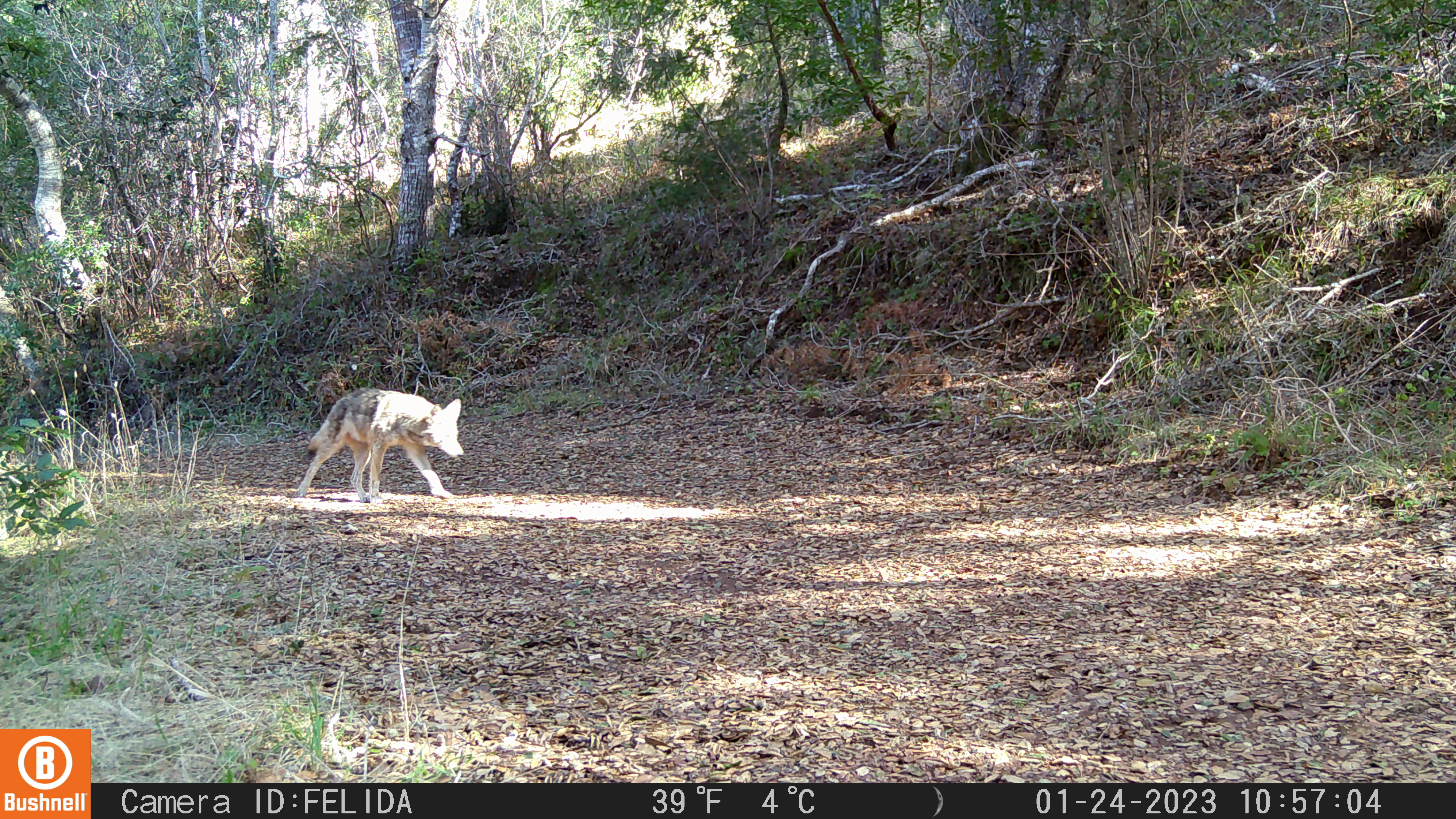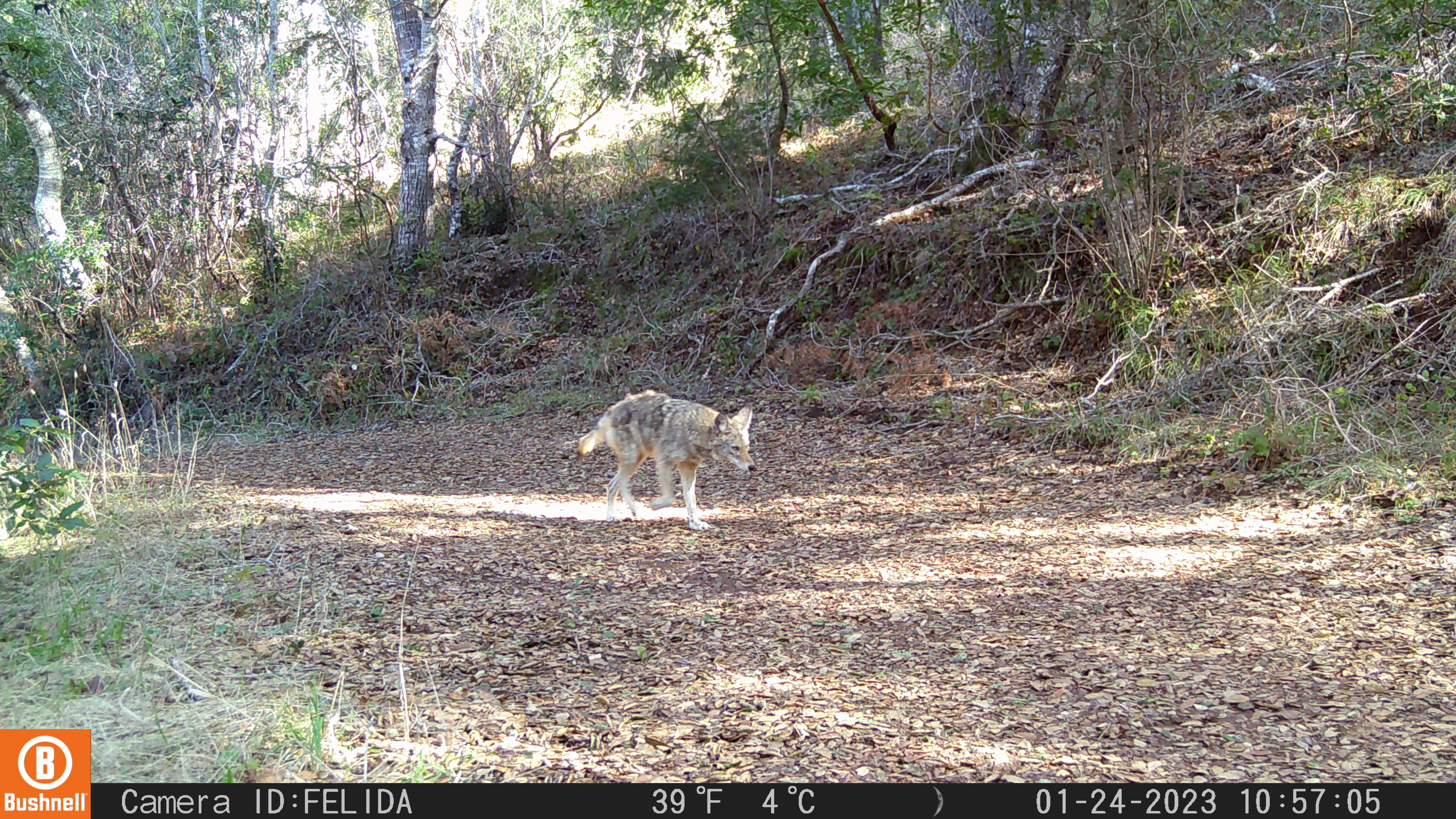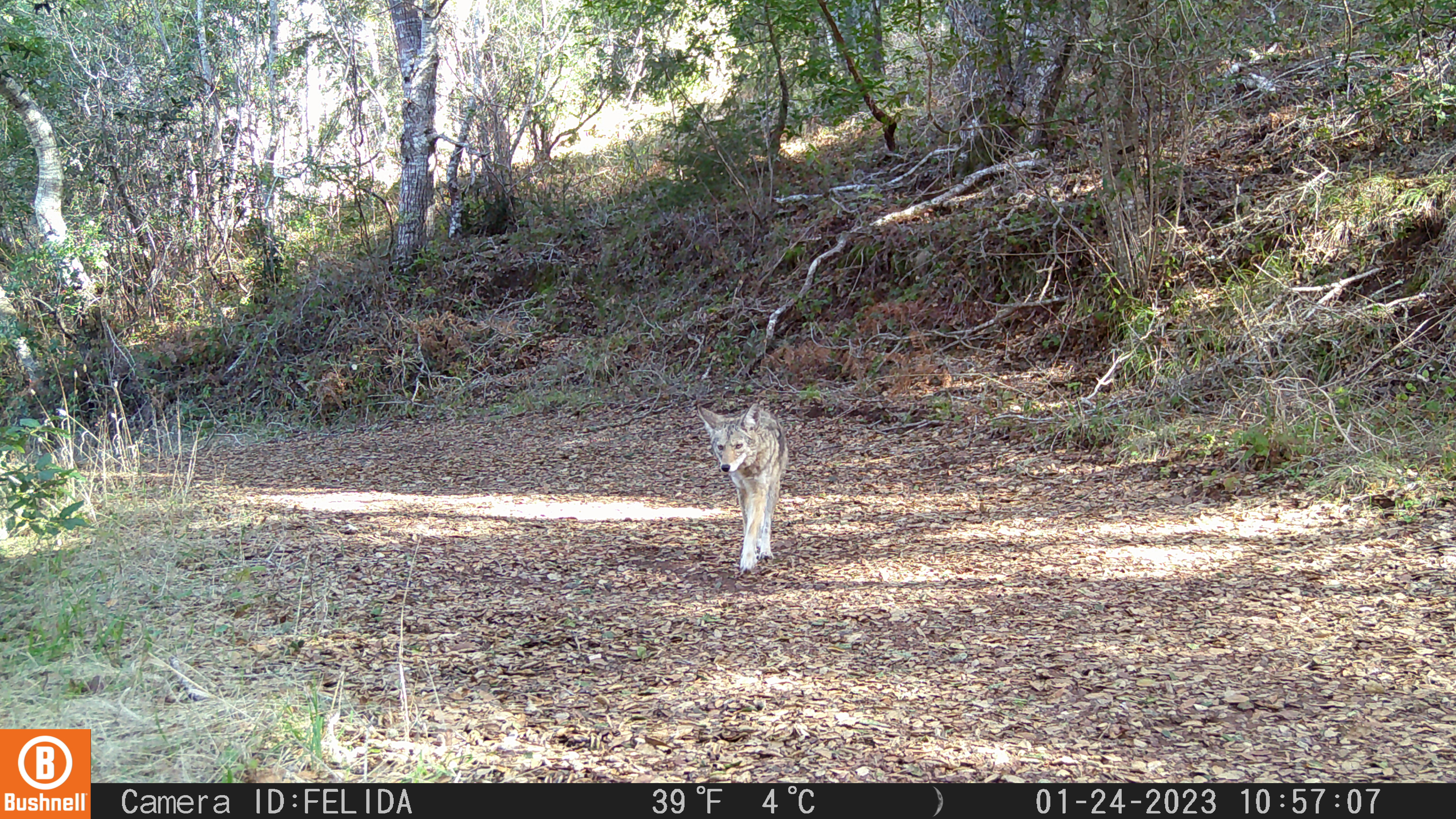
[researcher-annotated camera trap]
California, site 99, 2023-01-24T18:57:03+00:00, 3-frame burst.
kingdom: Animalia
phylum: Chordata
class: Mammalia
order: Carnivora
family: Canidae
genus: Canis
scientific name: Canis latrans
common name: coyote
Coyote (Canis latrans).